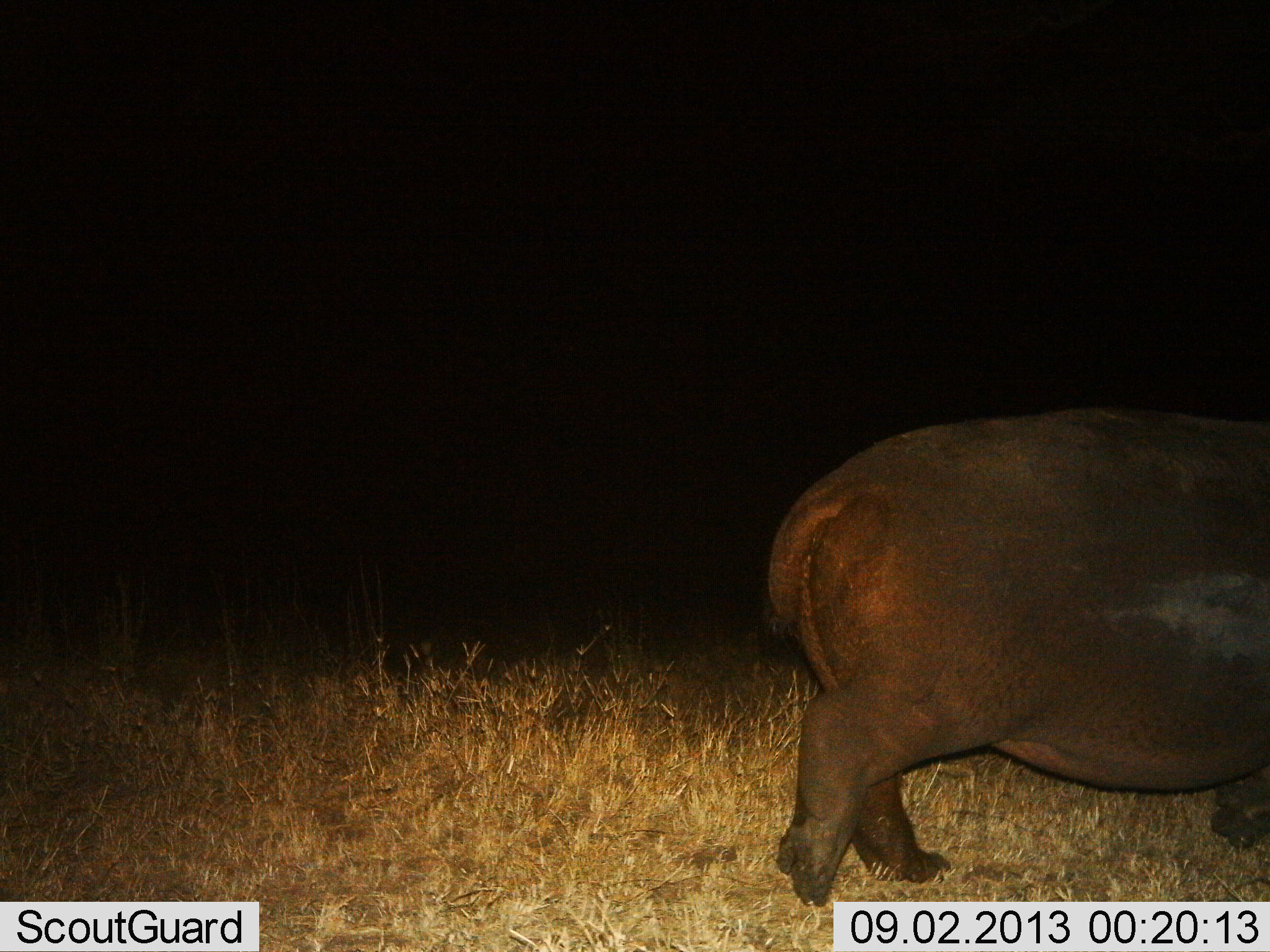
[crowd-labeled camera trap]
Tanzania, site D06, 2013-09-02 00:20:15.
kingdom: Animalia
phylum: Chordata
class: Mammalia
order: Artiodactyla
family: Hippopotamidae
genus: Hippopotamus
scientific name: Hippopotamus amphibius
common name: hippopotamus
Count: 1.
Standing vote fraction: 29%.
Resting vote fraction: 0%.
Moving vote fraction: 71%.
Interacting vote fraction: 0%.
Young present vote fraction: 0%.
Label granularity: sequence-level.